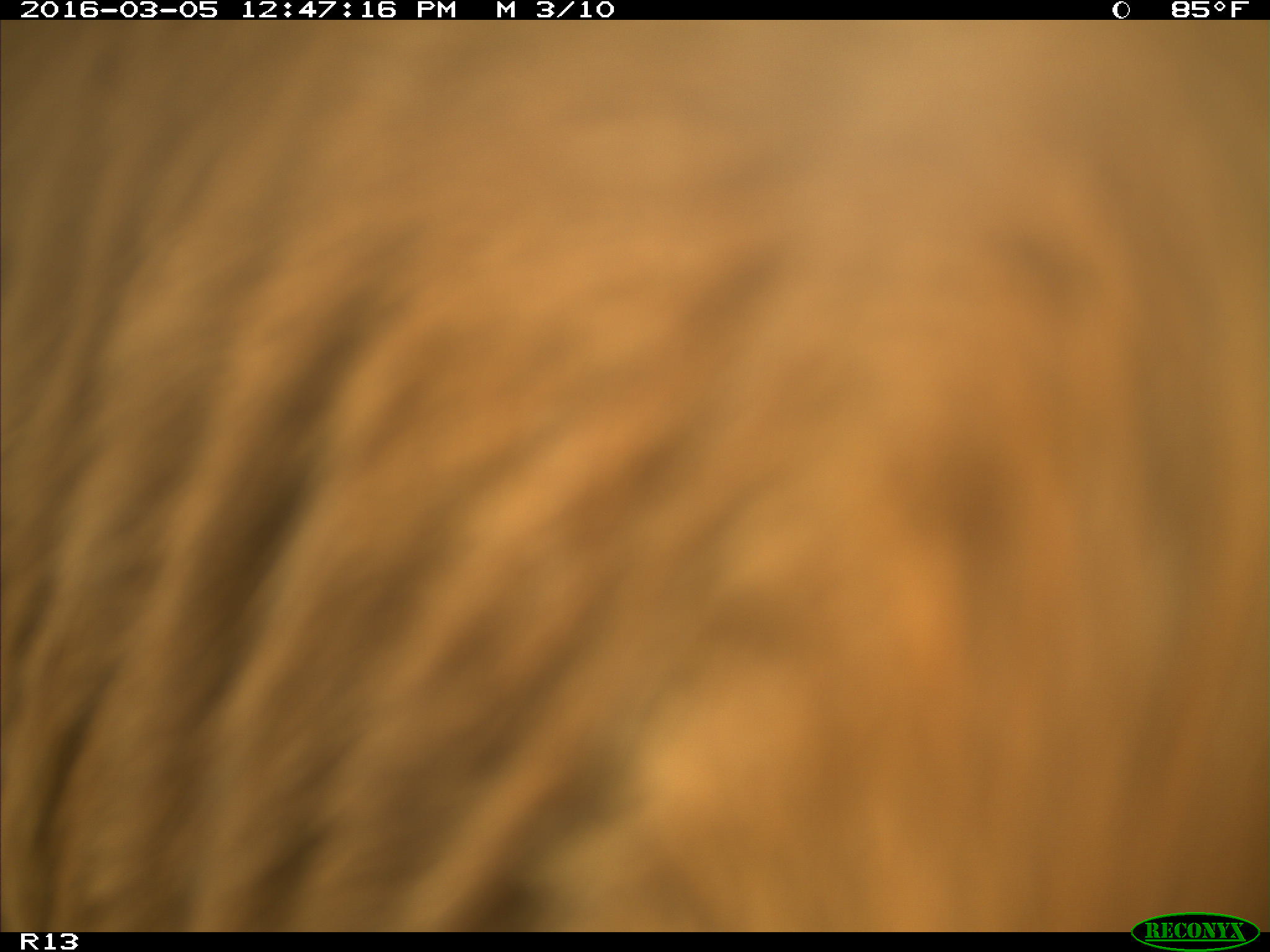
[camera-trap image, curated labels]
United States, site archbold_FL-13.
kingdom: Animalia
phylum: Chordata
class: Mammalia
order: Artiodactyla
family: Bovidae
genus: Bos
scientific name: Bos taurus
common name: domestic cow